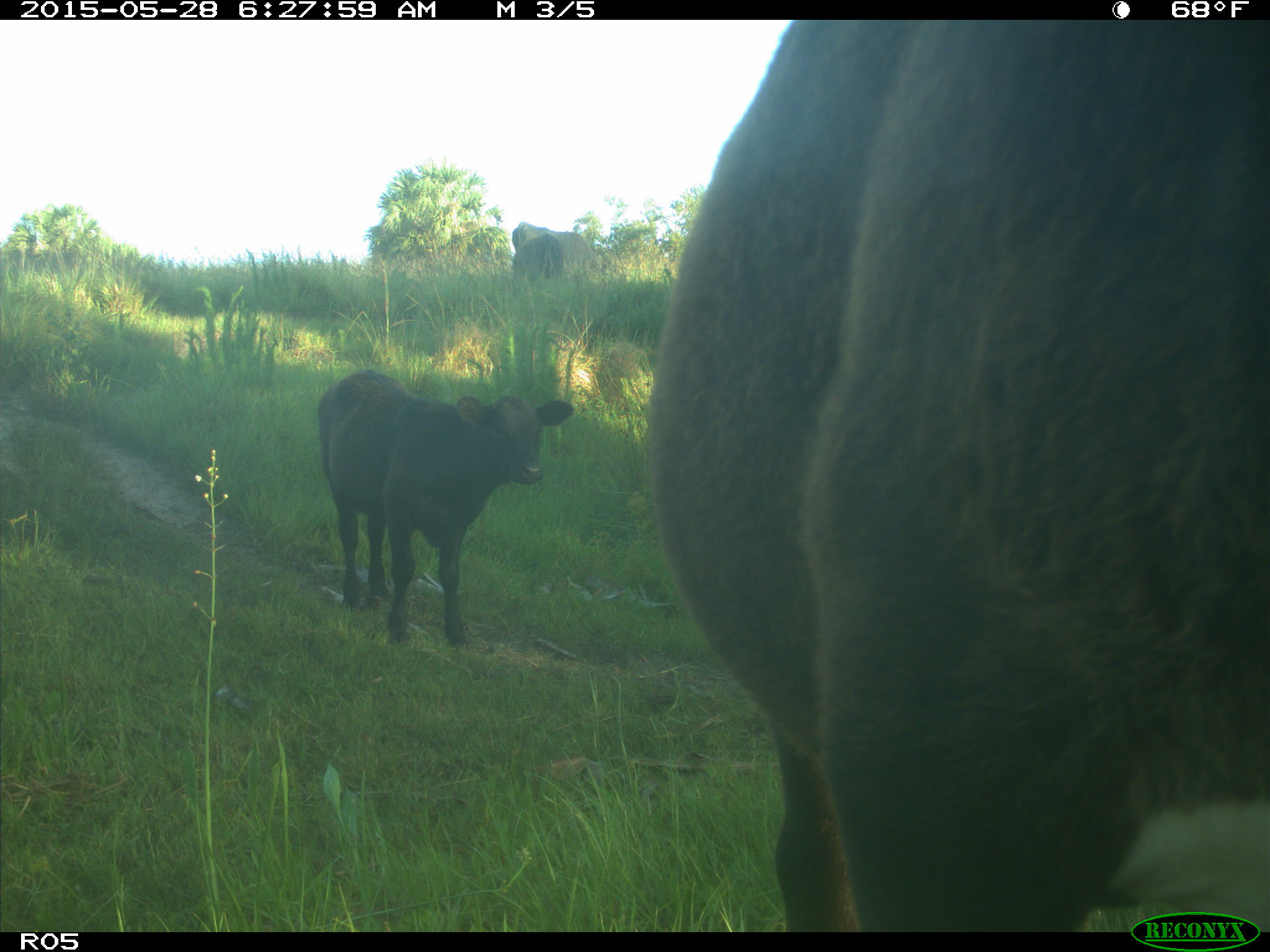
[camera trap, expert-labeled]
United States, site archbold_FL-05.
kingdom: Animalia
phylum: Chordata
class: Mammalia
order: Artiodactyla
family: Bovidae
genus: Bos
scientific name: Bos taurus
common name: domestic cow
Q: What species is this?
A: Bos taurus (domestic cow).